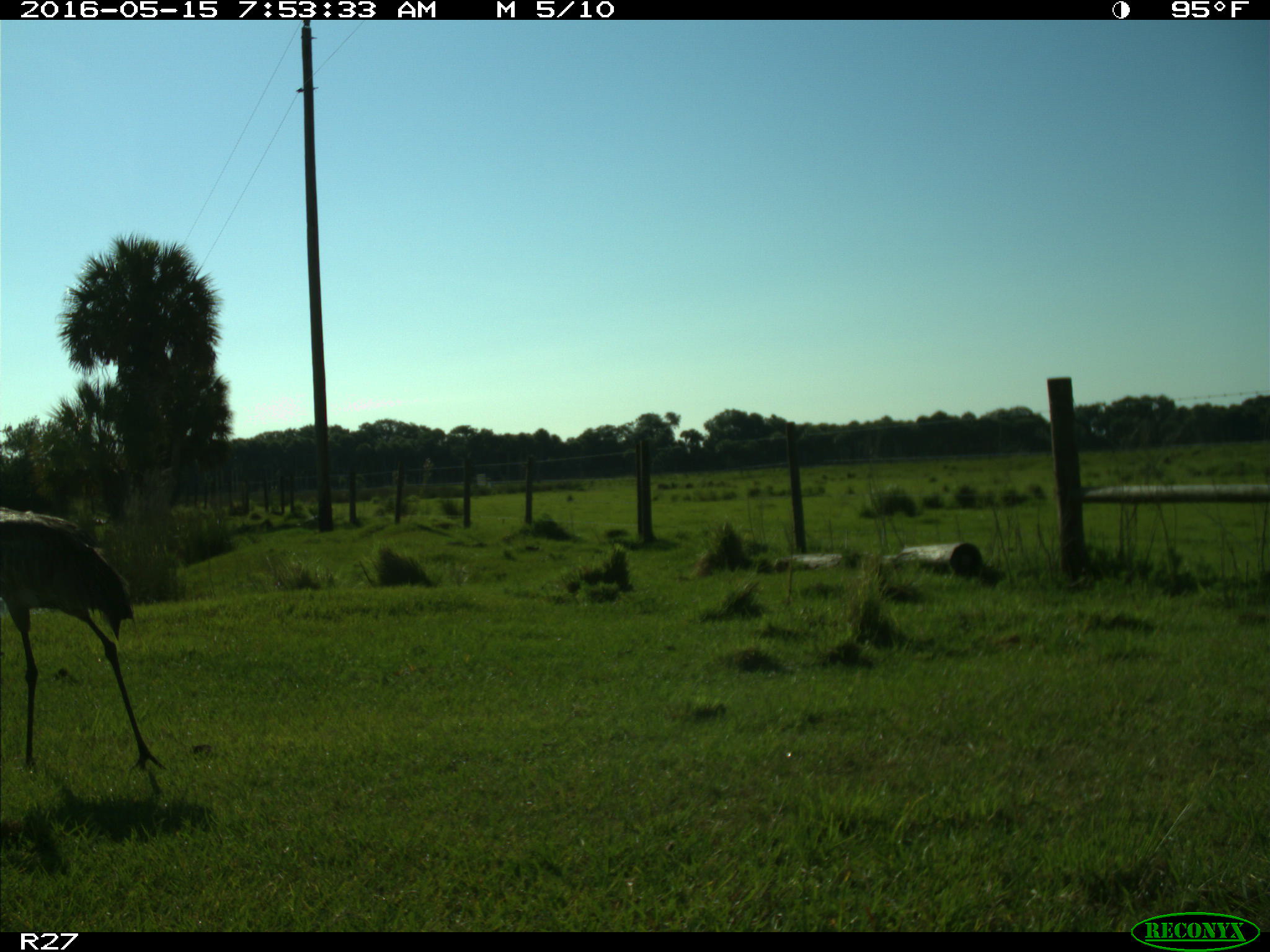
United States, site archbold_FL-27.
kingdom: Animalia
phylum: Chordata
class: Aves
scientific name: Aves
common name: birds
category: unidentified bird